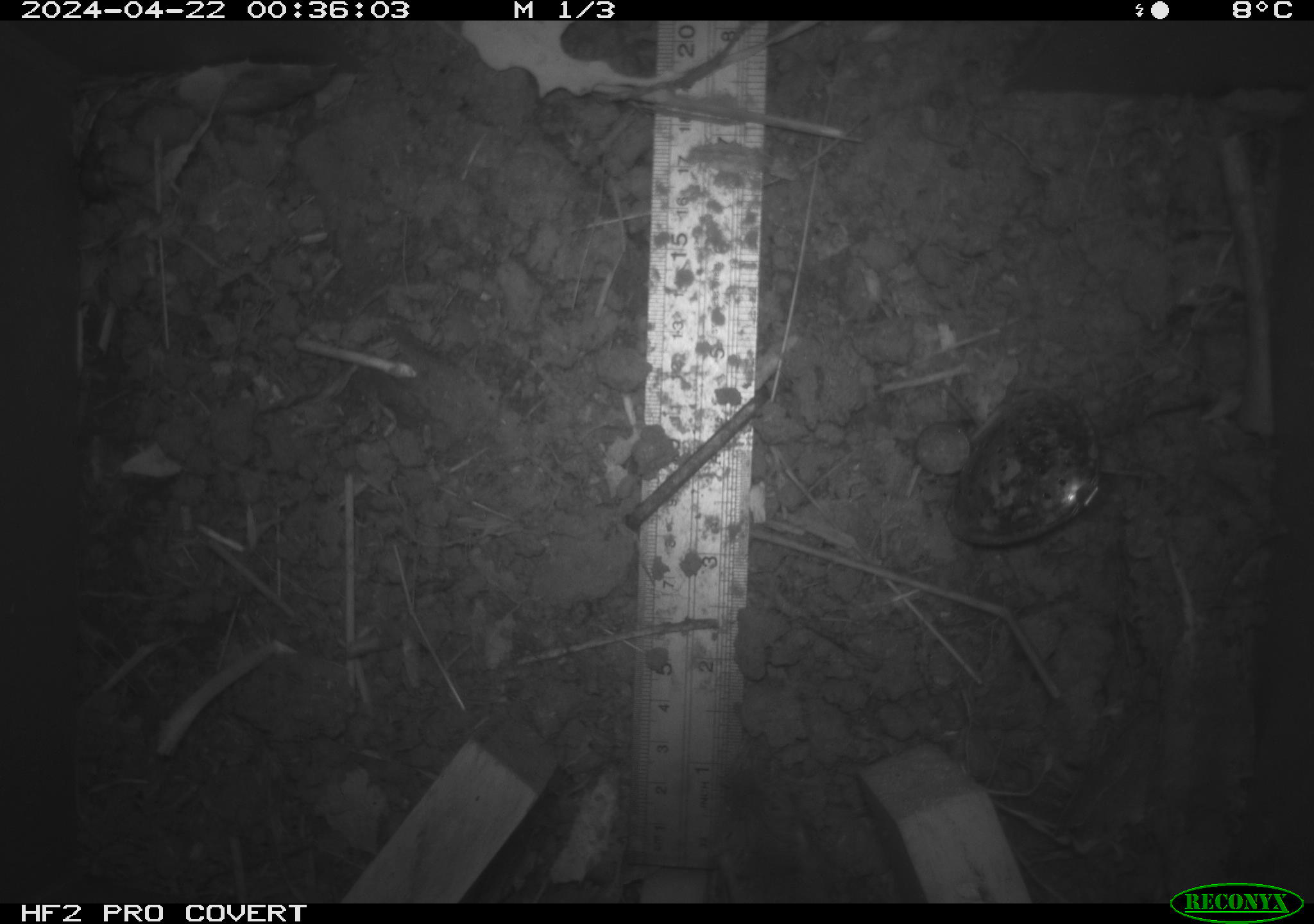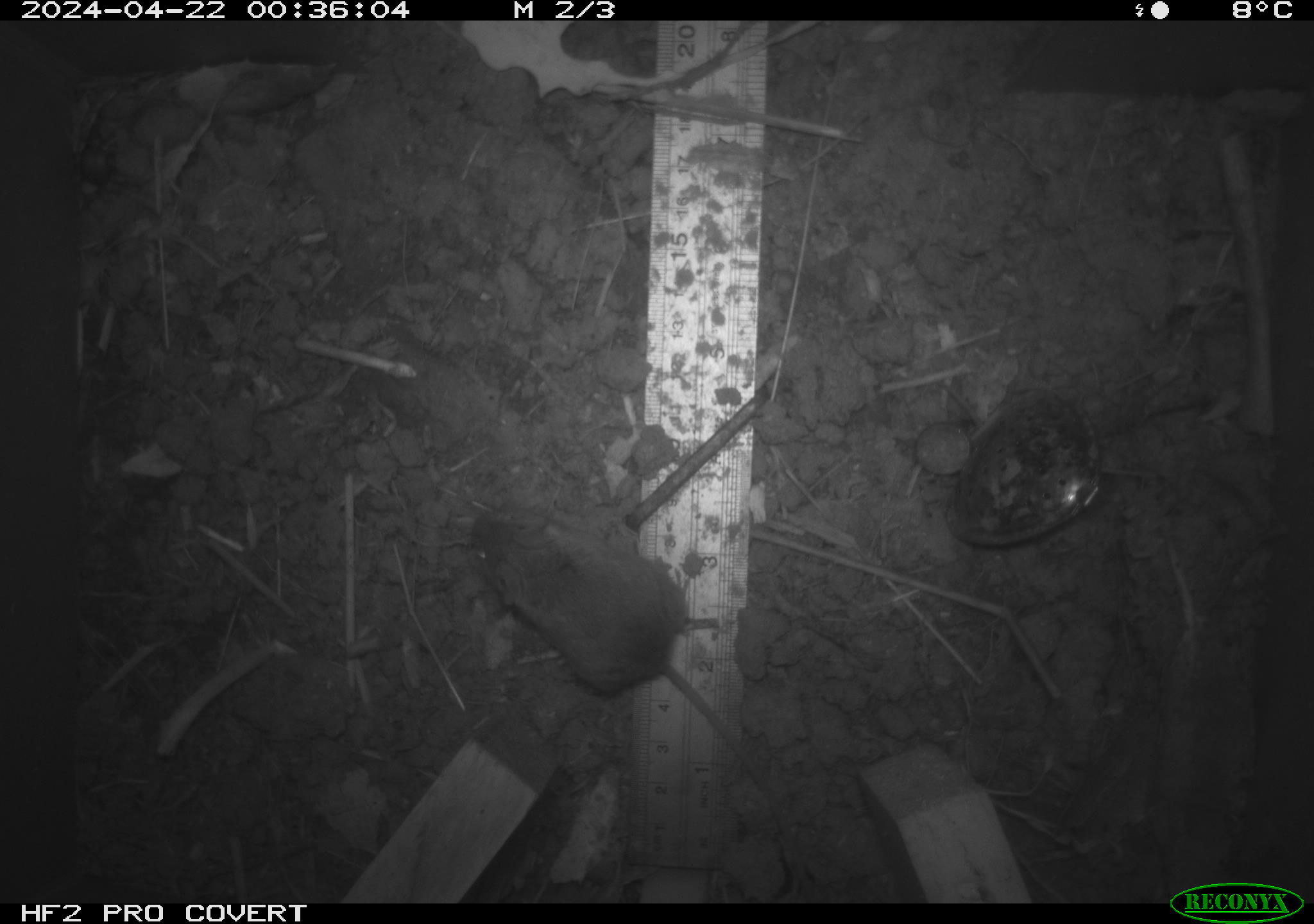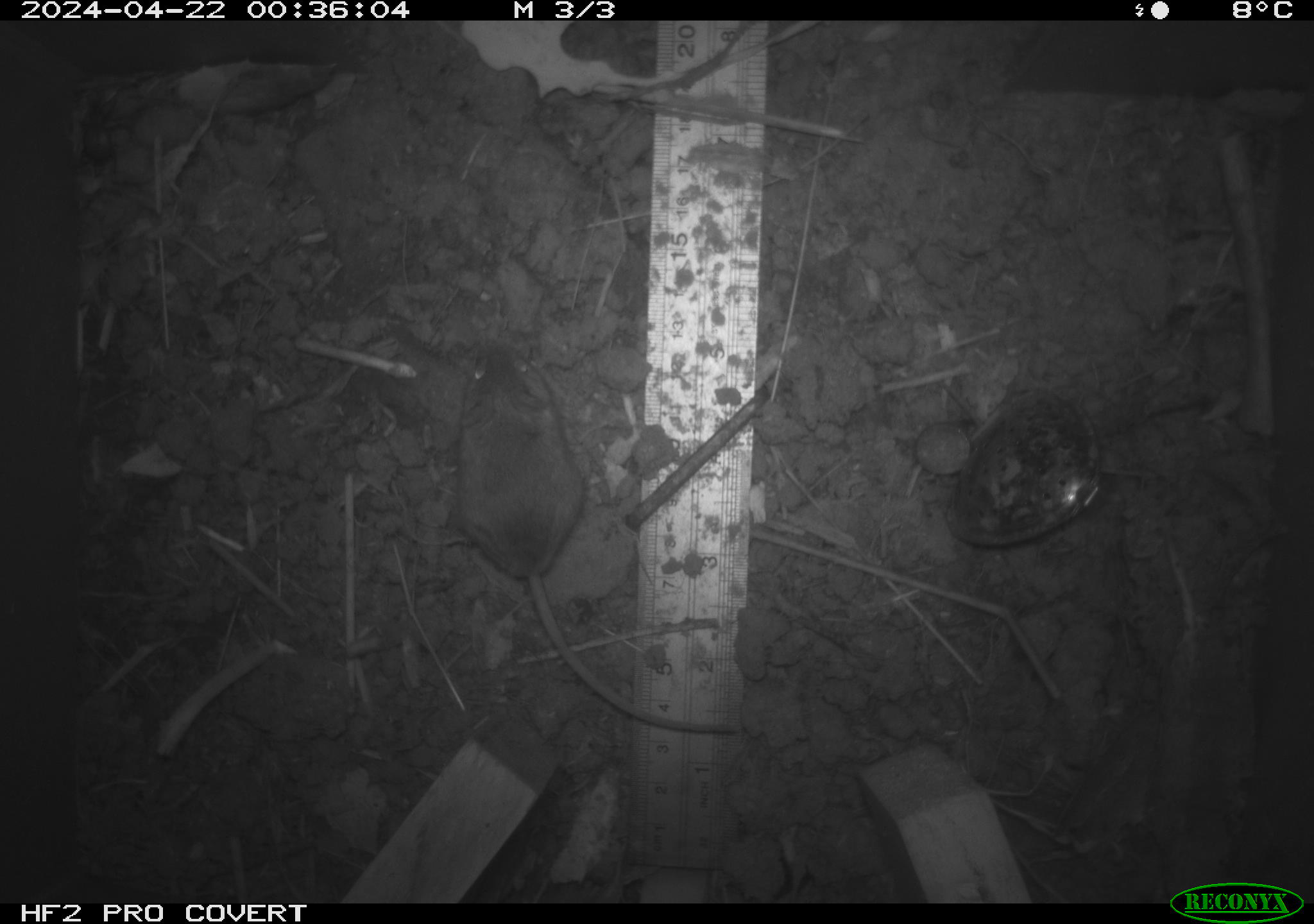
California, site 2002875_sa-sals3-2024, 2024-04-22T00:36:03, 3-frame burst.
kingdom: Animalia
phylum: Chordata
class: Mammalia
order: Rodentia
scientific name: Rodentia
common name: rodent